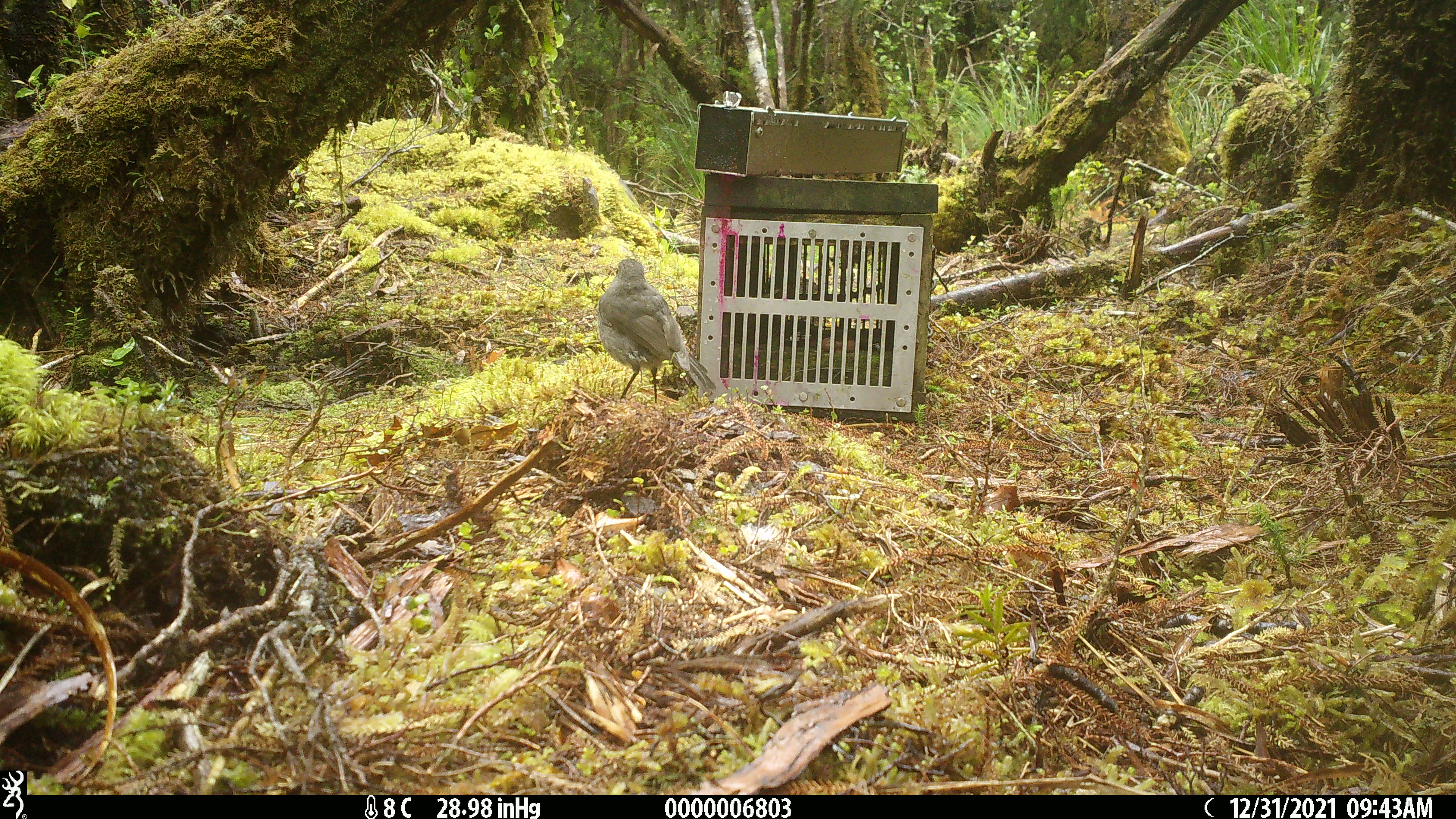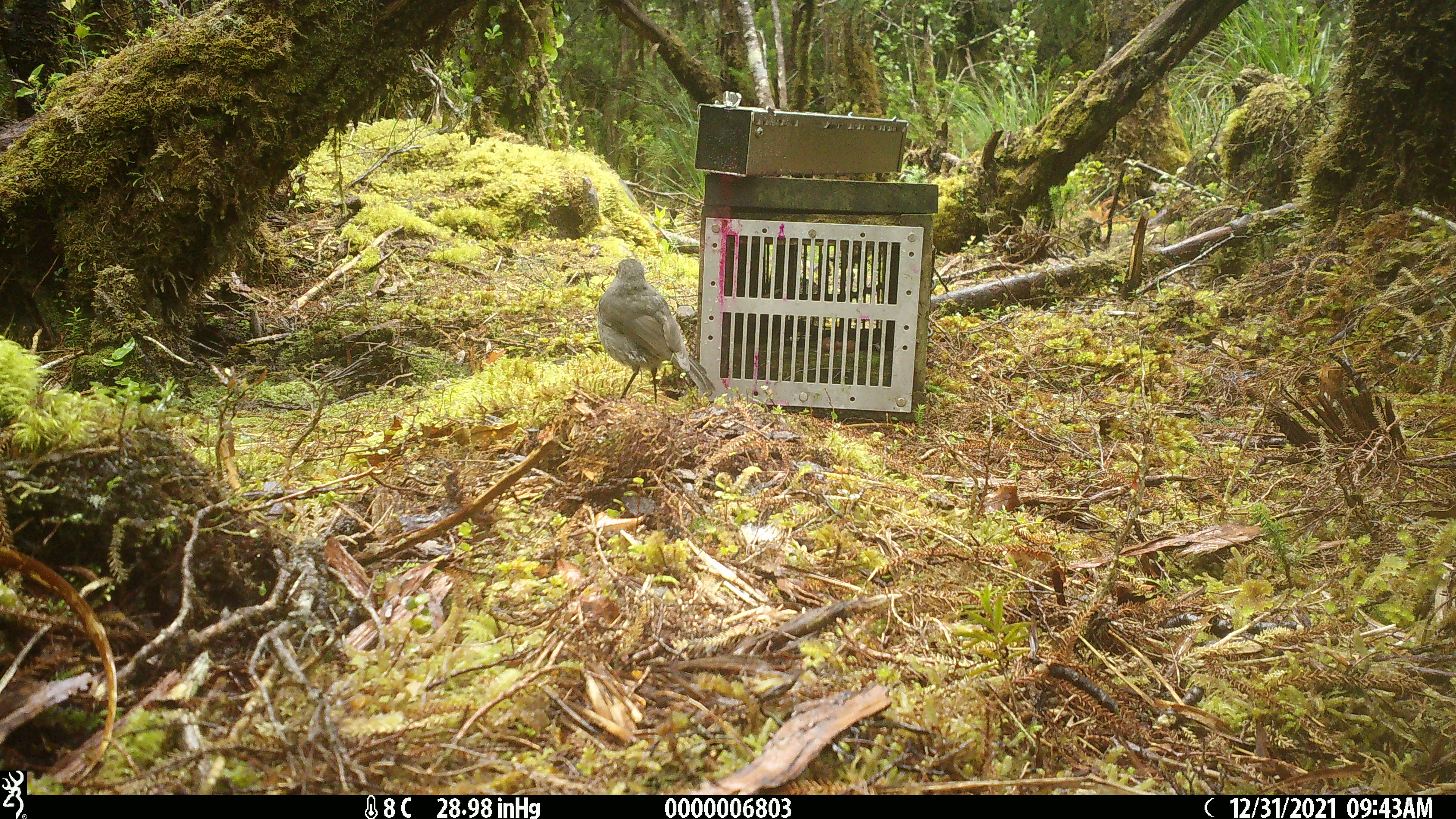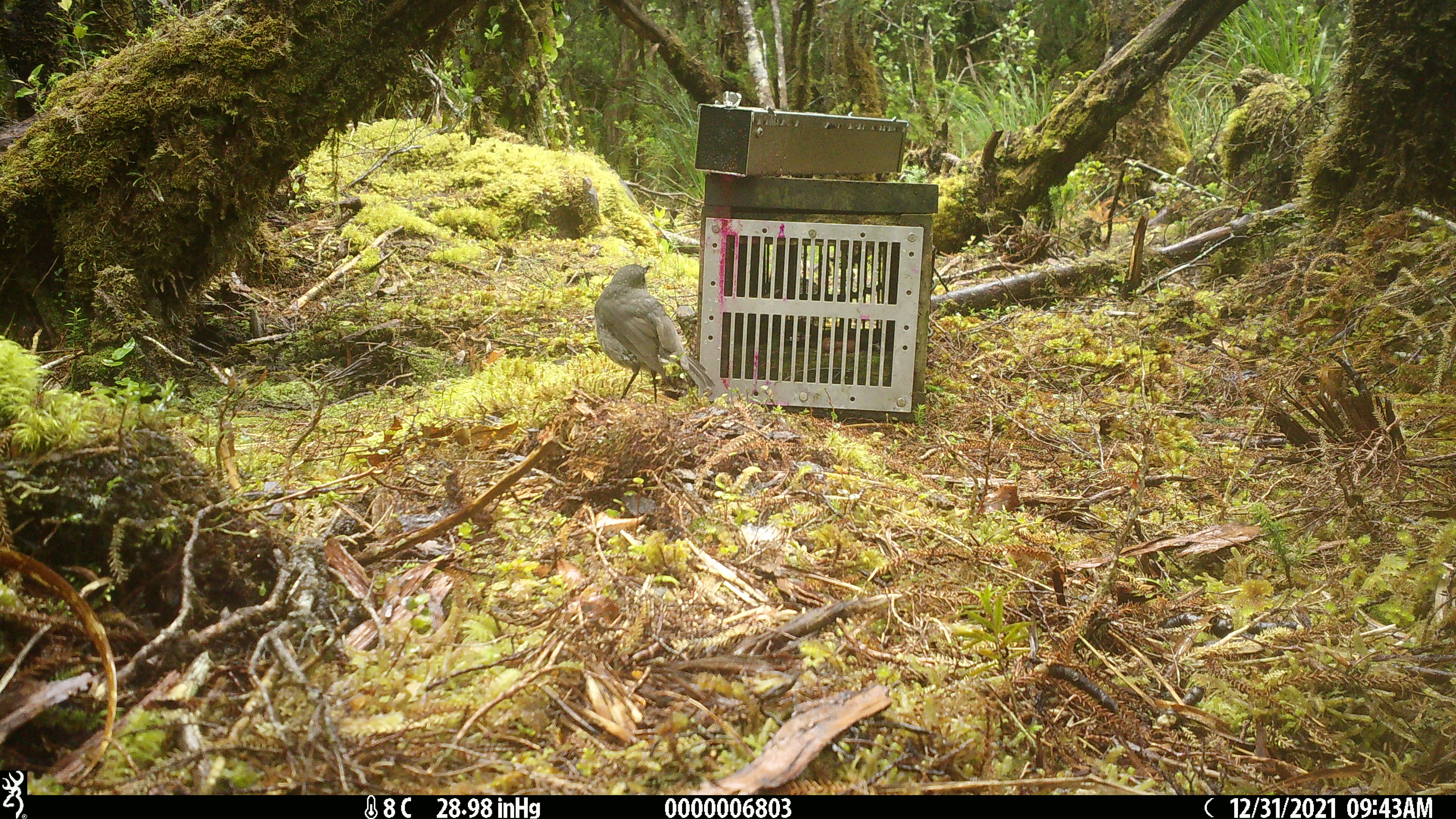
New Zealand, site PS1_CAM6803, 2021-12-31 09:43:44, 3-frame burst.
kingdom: Animalia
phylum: Chordata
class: Aves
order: Passeriformes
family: Petroicidae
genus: Petroica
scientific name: Petroica australis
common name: new zealand robin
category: robin